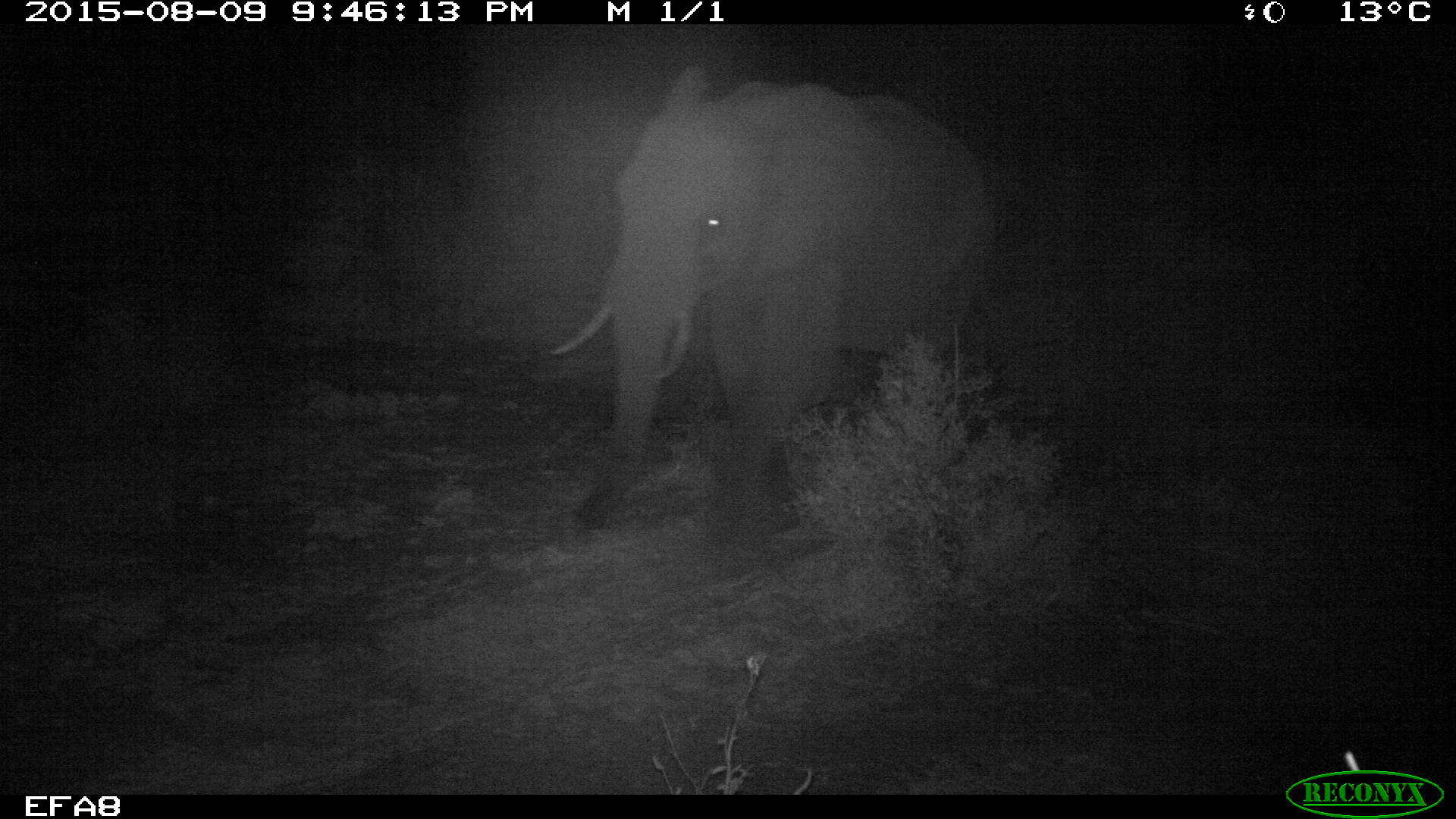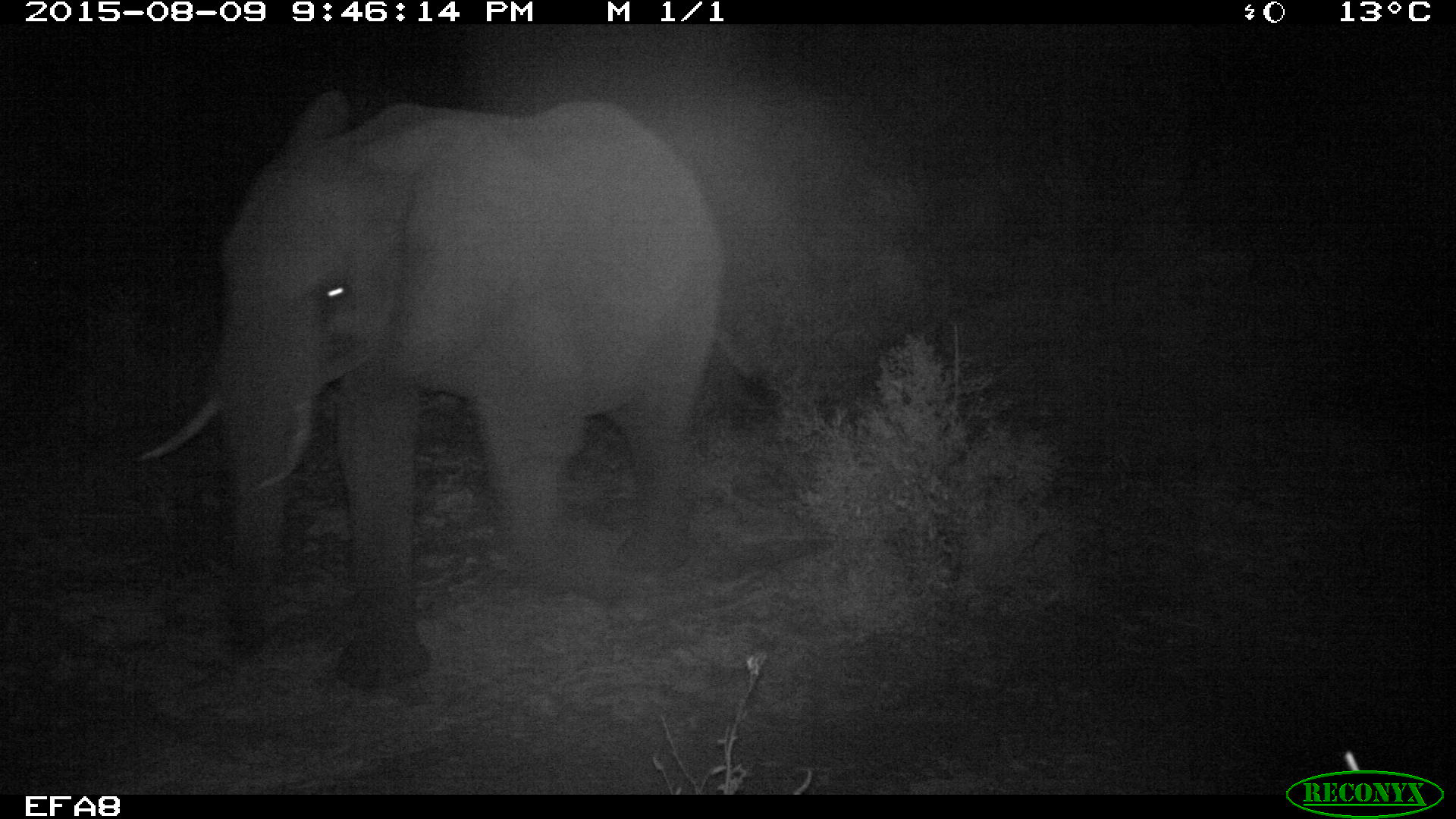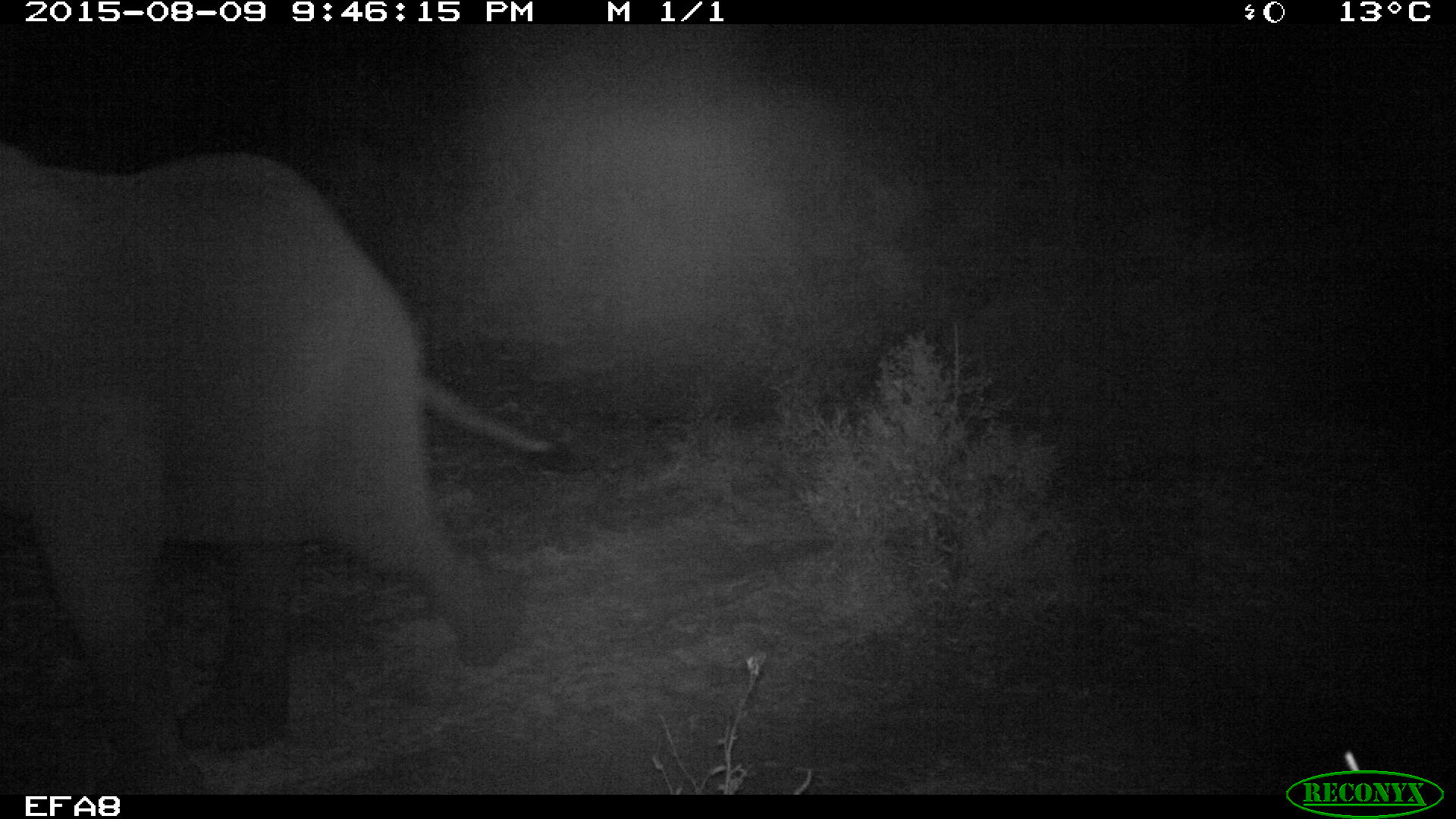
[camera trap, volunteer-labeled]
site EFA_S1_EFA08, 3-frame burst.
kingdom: Animalia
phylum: Chordata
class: Mammalia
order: Proboscidea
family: Elephantidae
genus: Loxodonta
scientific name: Loxodonta africana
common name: african bush elephant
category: elephant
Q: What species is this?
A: Elephant (african bush elephant) (Loxodonta africana).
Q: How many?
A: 1.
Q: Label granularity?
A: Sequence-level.